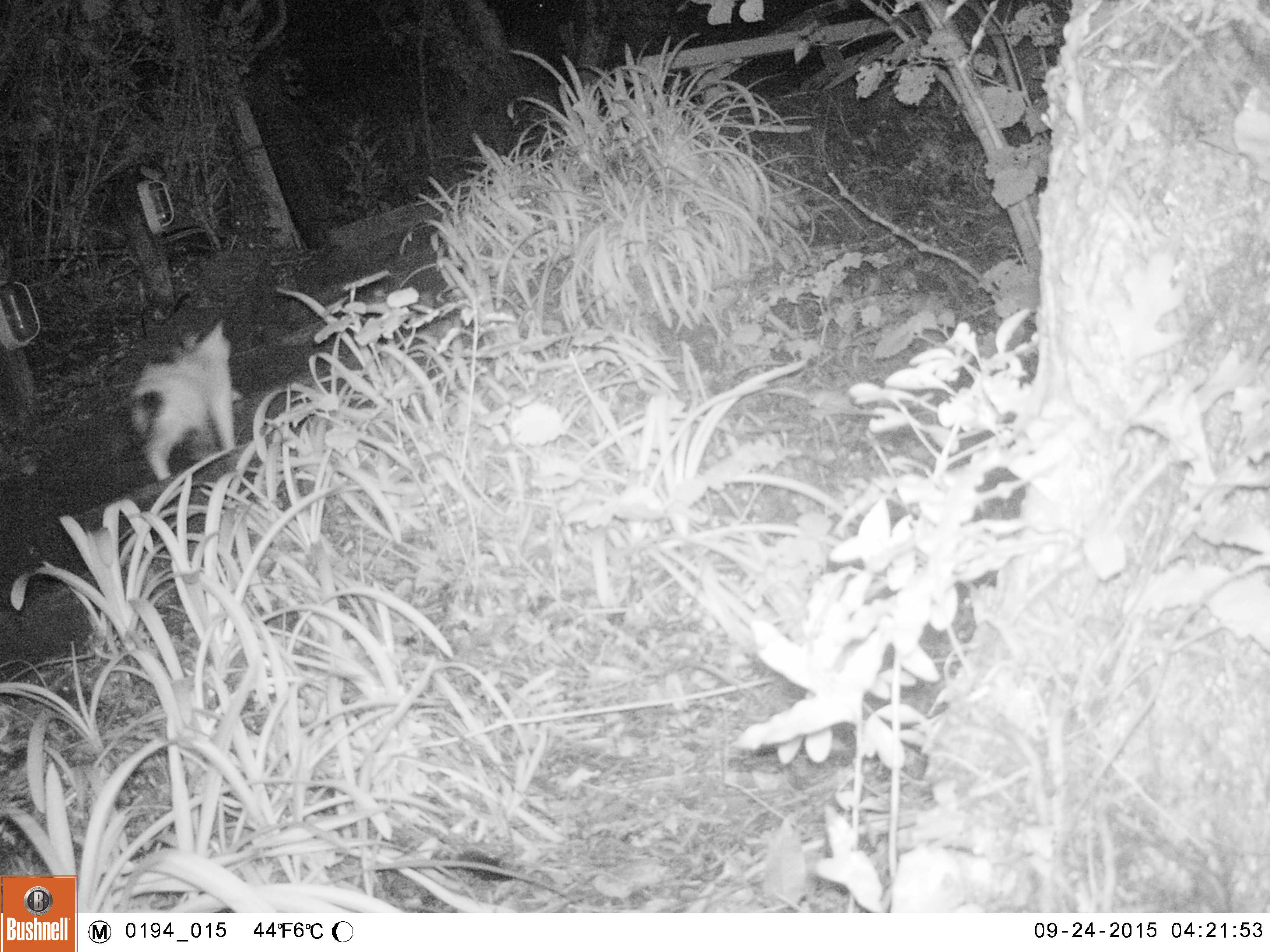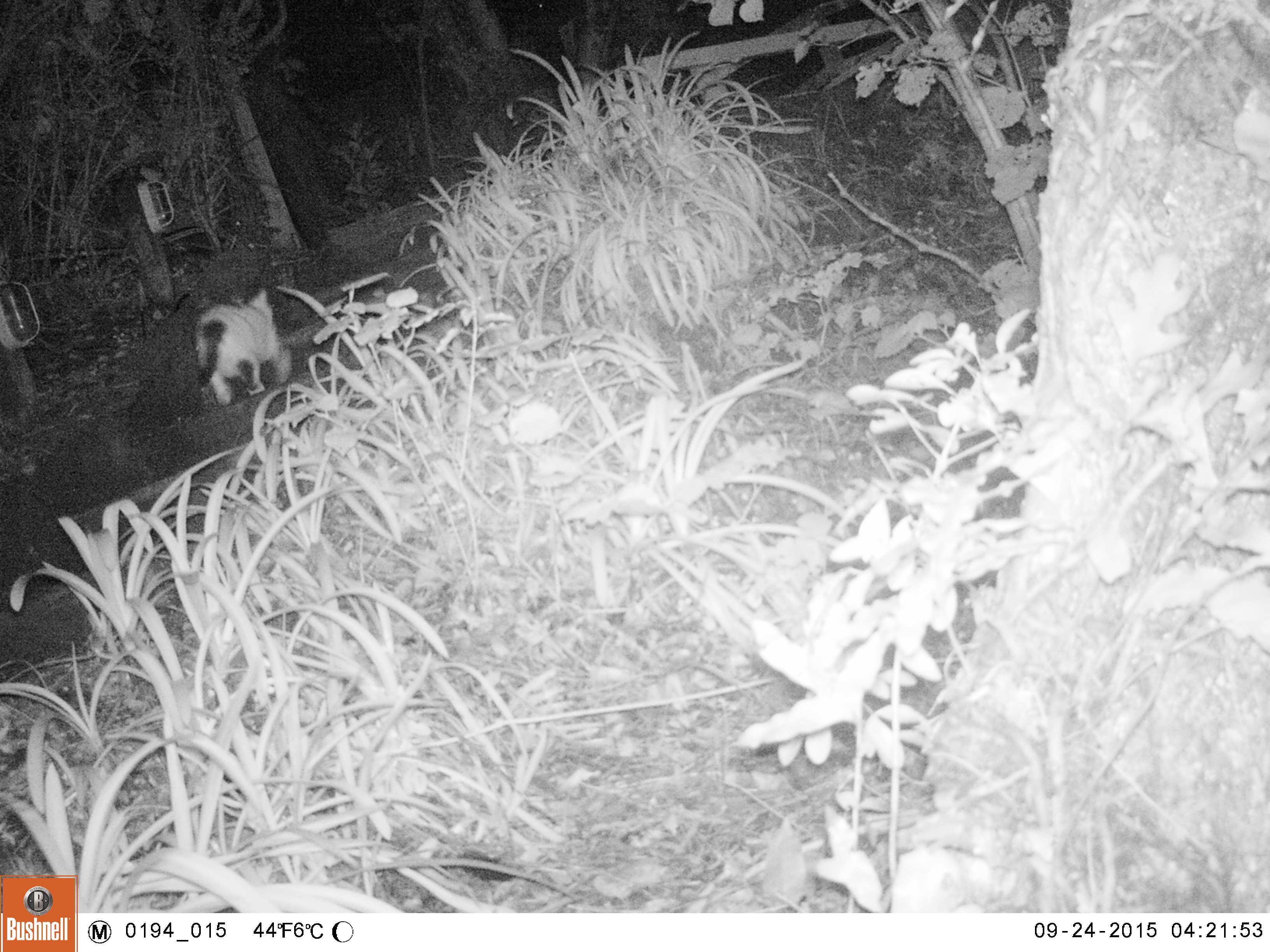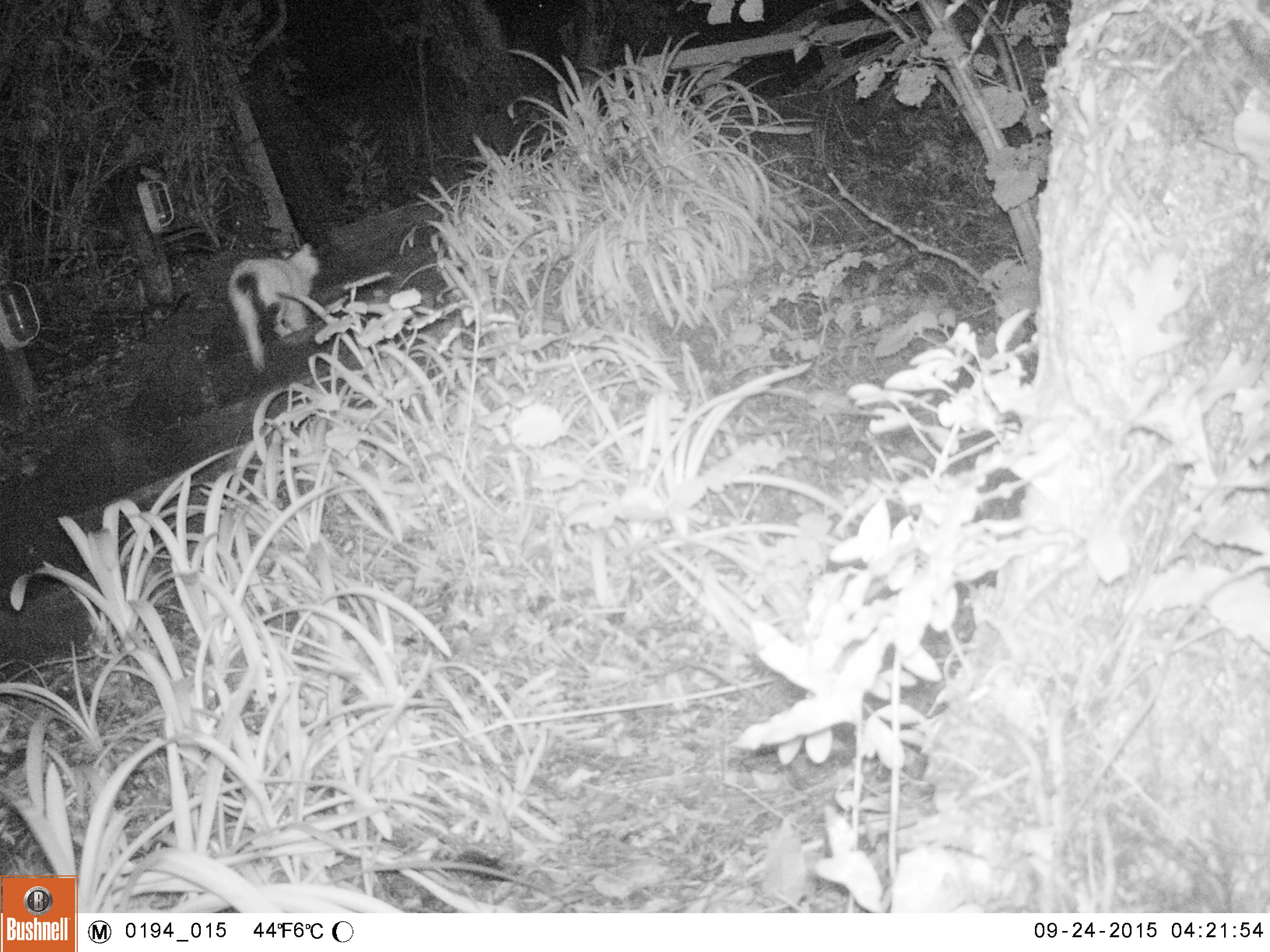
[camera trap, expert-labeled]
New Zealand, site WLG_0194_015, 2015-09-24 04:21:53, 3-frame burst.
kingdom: Animalia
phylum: Chordata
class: Mammalia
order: Carnivora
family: Felidae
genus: Felis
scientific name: Felis catus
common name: domestic cat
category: cat